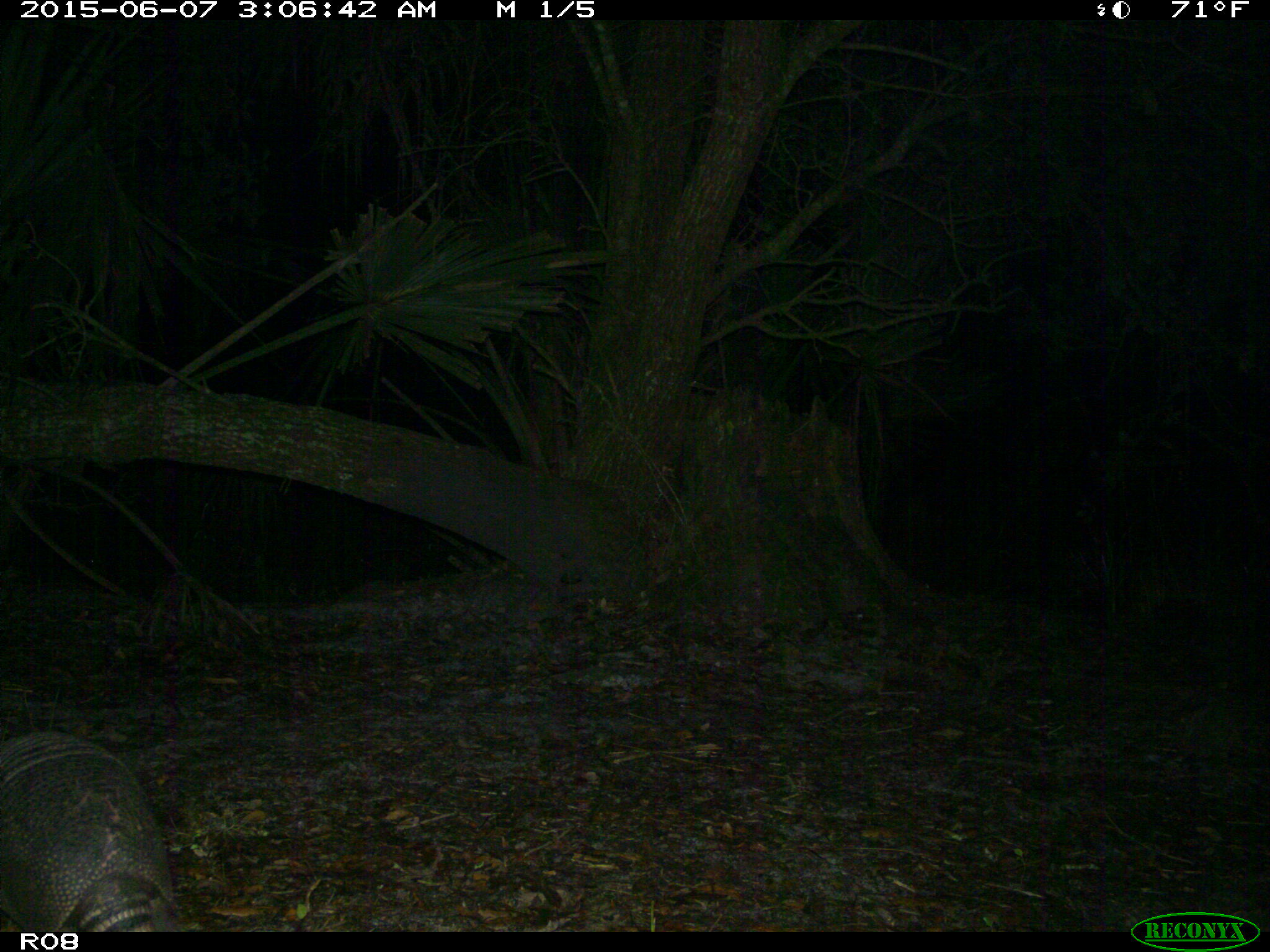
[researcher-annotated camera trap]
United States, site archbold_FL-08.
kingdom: Animalia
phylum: Chordata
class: Mammalia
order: Cingulata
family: Dasypodidae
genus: Dasypus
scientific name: Dasypus novemcinctus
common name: nine-banded armadillo